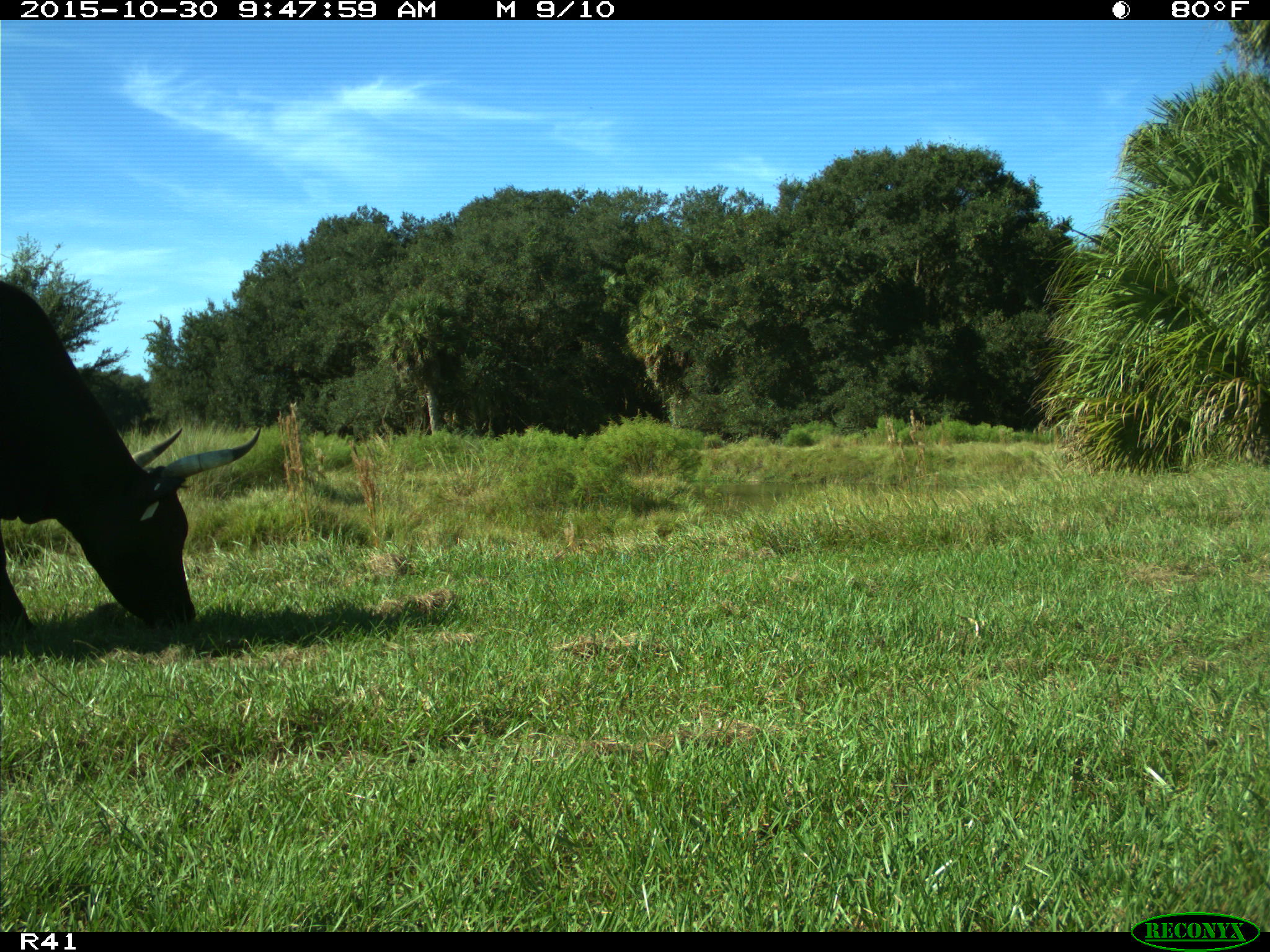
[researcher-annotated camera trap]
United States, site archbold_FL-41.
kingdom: Animalia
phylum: Chordata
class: Mammalia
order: Artiodactyla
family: Bovidae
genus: Bos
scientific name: Bos taurus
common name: domestic cow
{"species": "Bos taurus (domestic cow)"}